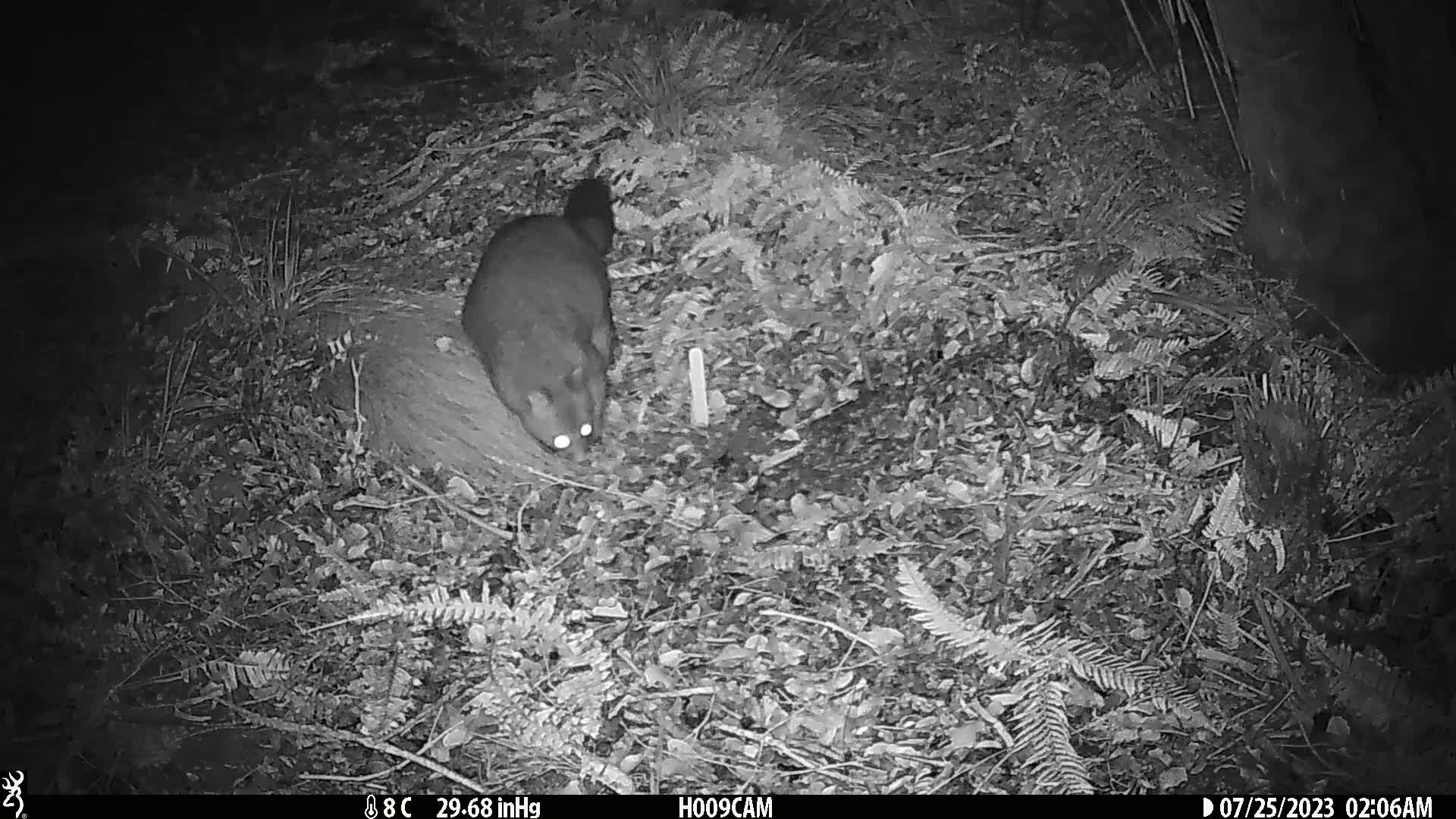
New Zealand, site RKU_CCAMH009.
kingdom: Animalia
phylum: Chordata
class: Mammalia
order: Diprotodontia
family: Phalangeridae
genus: Trichosurus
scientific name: Trichosurus vulpecula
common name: common brushtail possum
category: possum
Possum (common brushtail possum) (Trichosurus vulpecula).